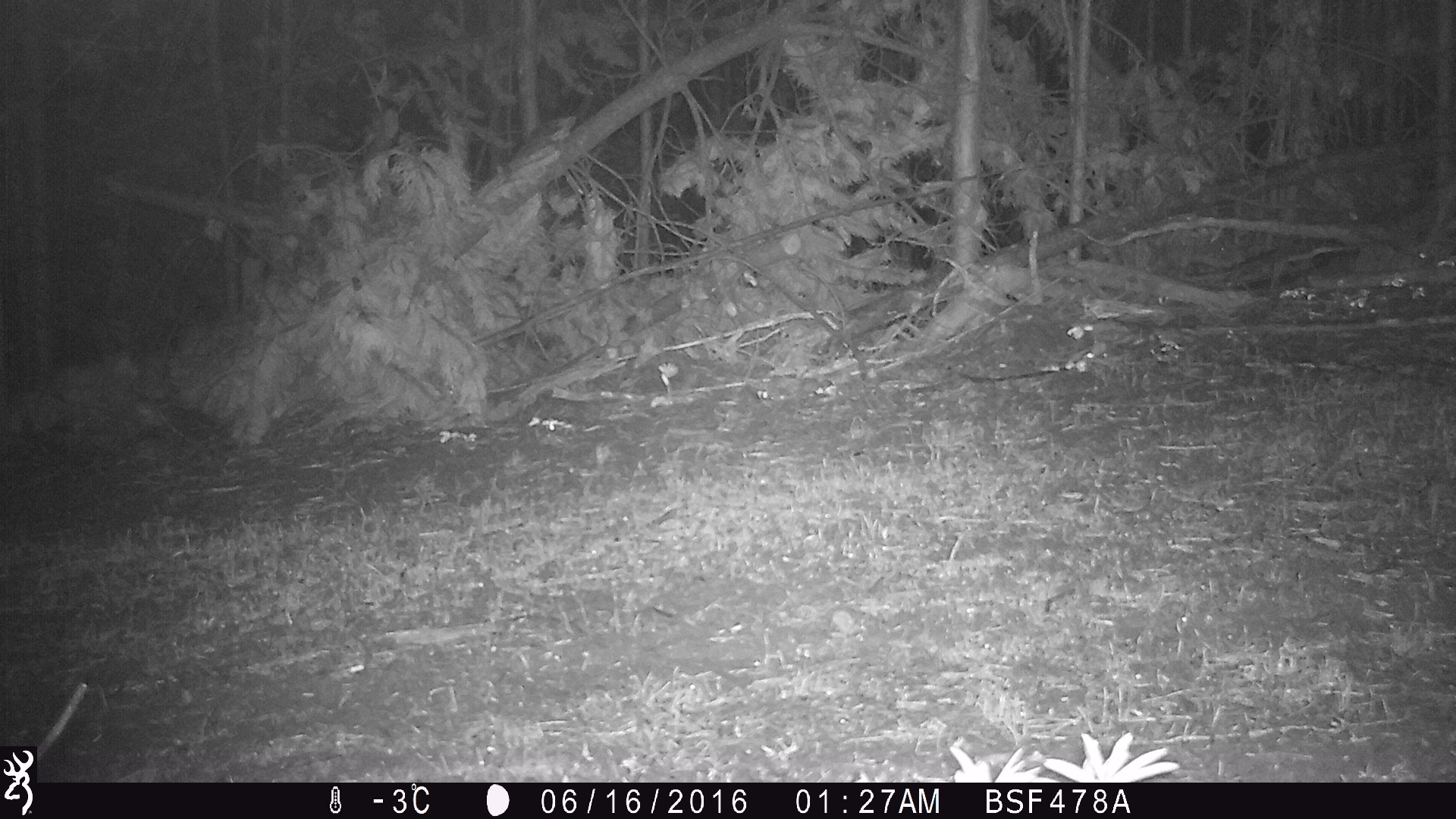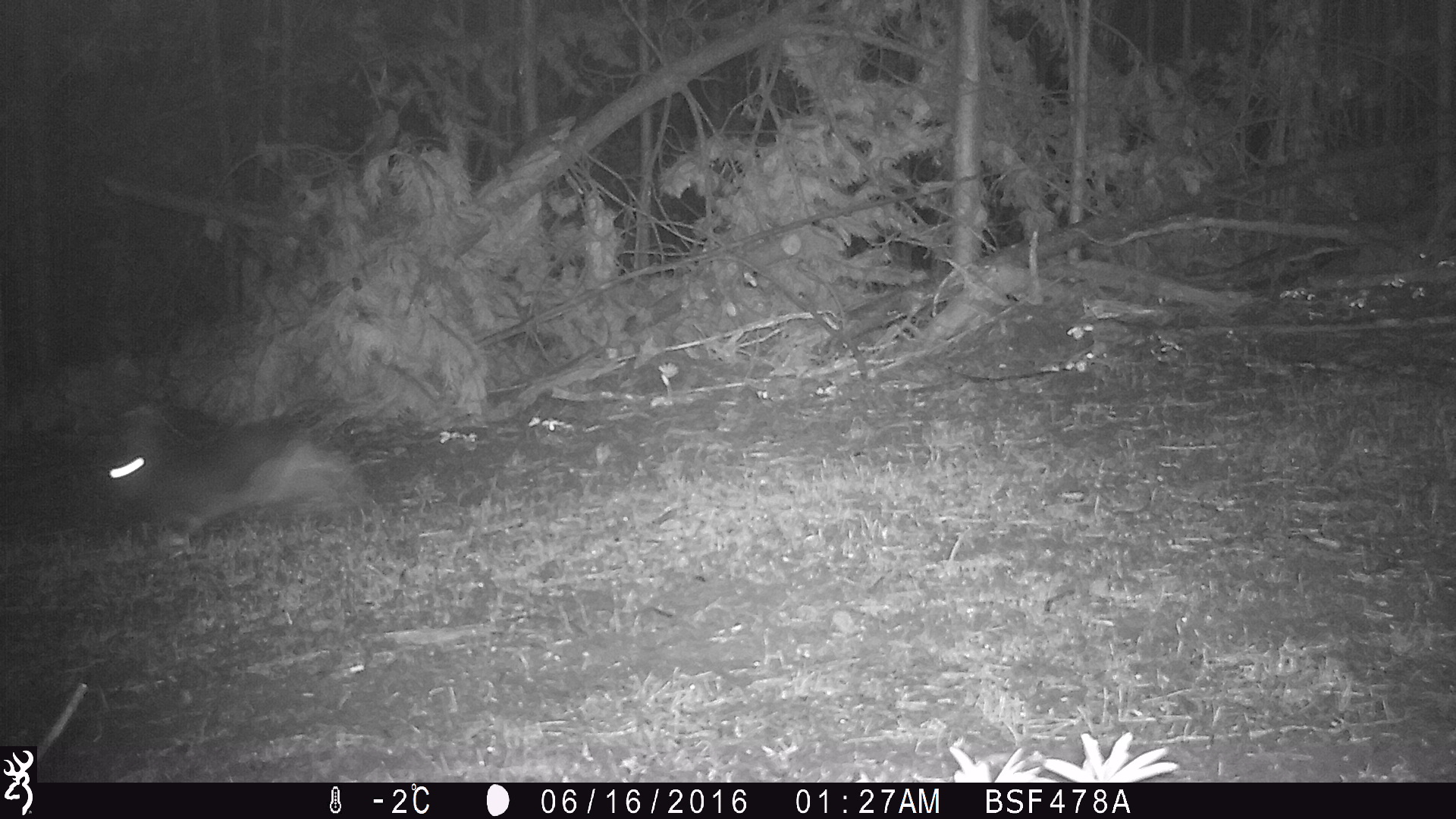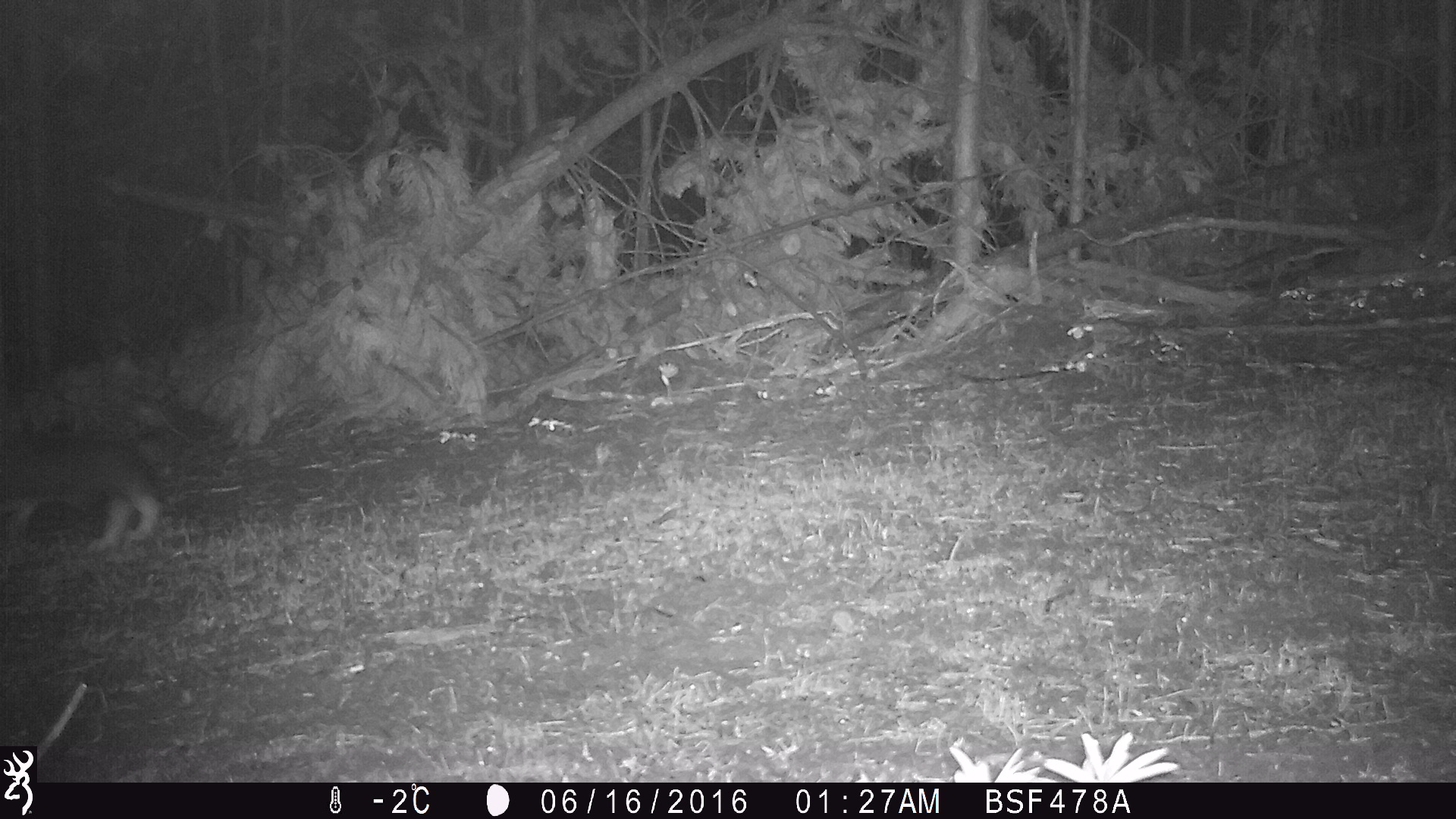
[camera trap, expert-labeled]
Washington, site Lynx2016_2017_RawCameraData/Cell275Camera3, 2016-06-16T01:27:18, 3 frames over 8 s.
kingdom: Animalia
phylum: Chordata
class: Mammalia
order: Lagomorpha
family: Leporidae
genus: Lepus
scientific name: Lepus americanus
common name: snowshoe hare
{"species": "Lepus americanus (snowshoe hare)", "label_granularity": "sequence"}